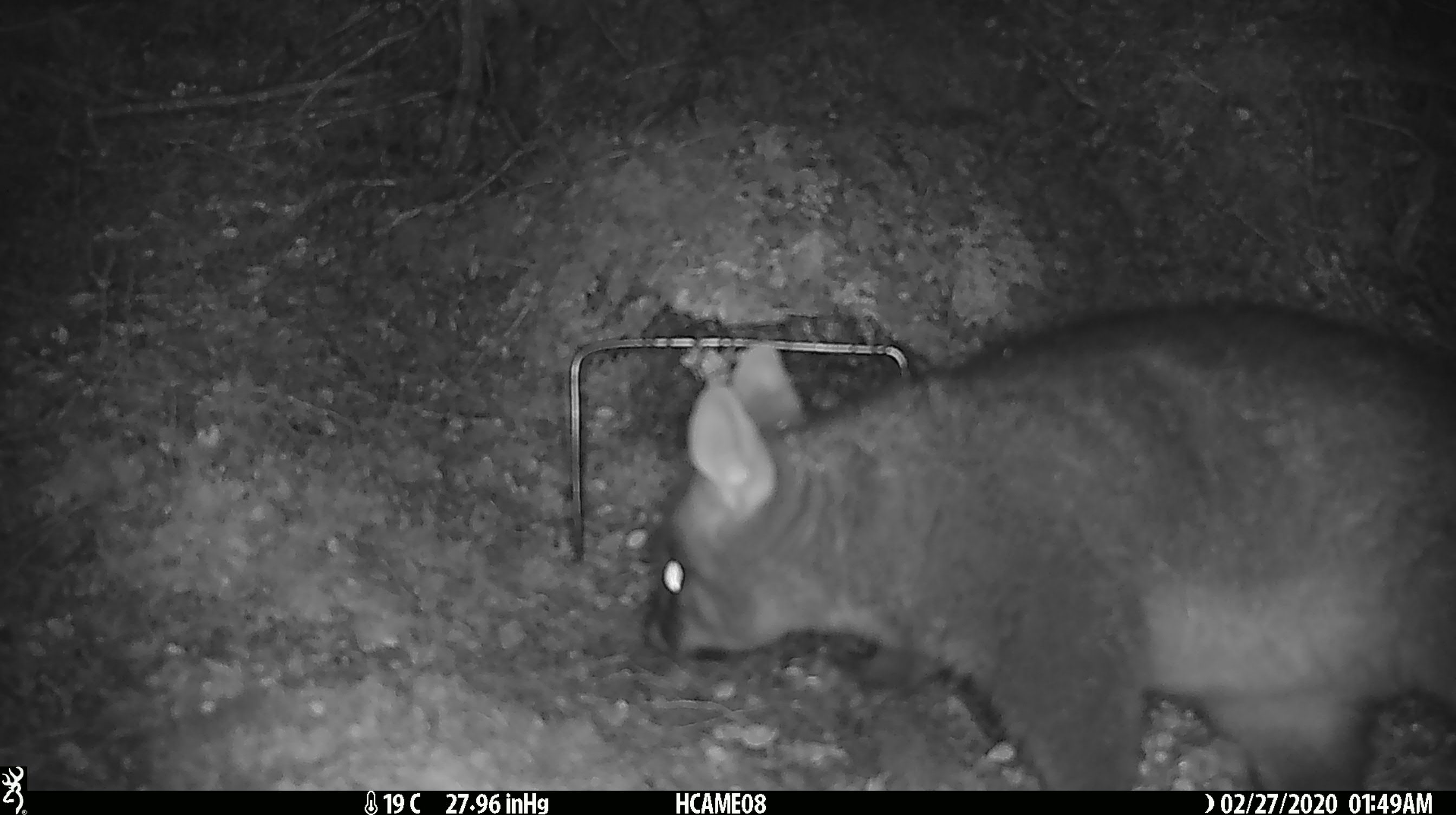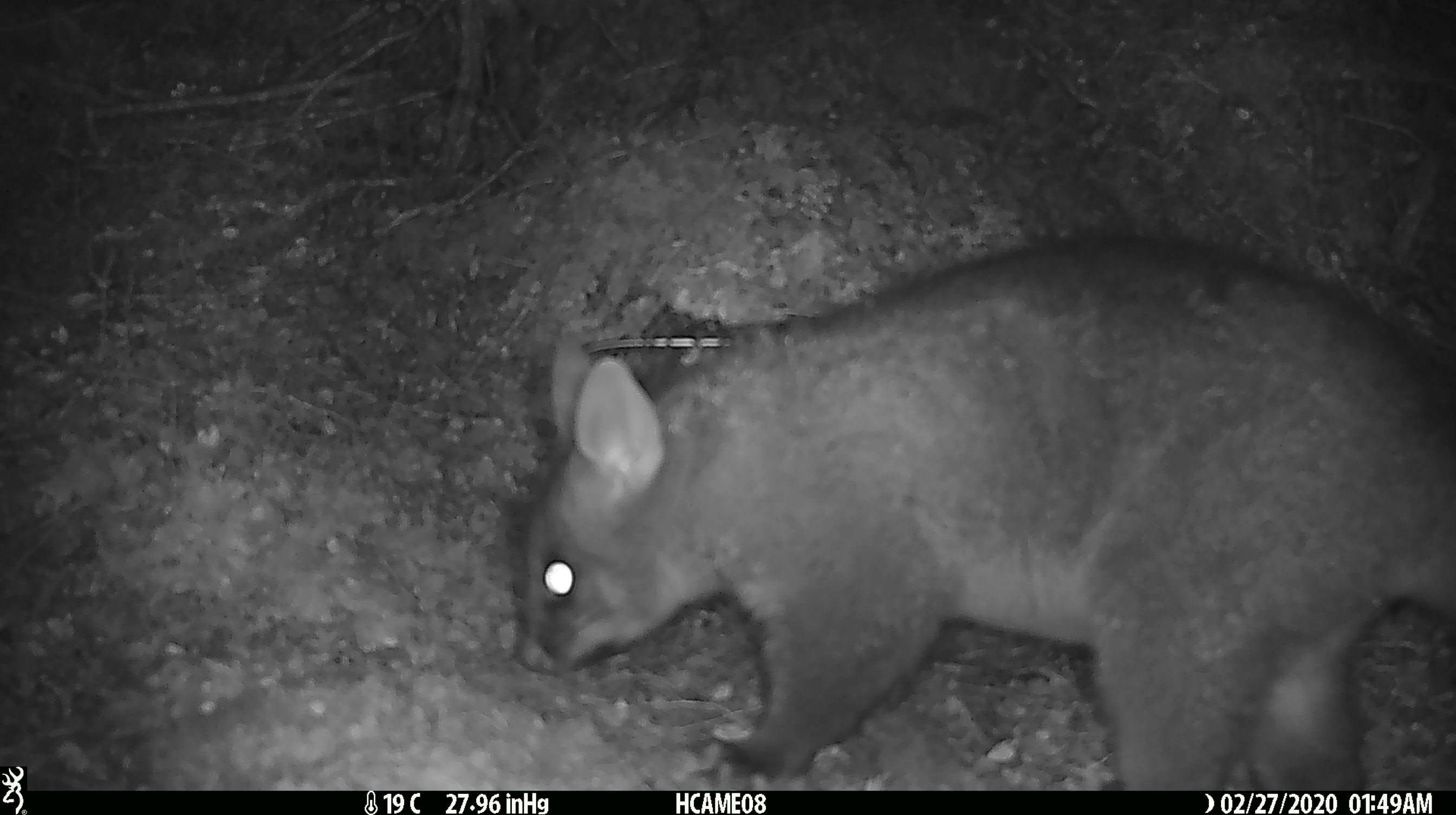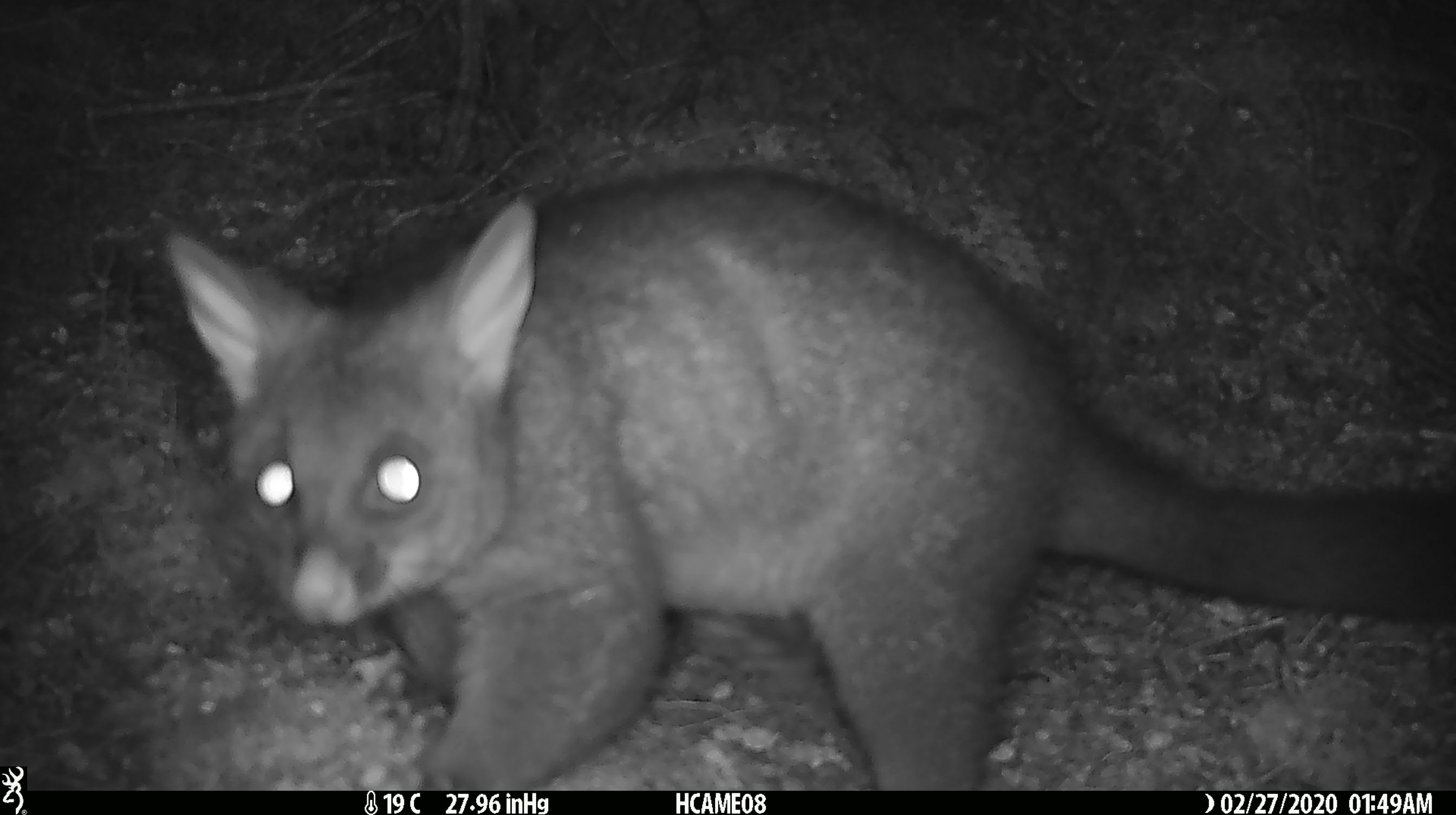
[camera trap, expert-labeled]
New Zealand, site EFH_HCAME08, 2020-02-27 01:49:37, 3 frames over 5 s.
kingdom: Animalia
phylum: Chordata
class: Mammalia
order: Diprotodontia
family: Phalangeridae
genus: Trichosurus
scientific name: Trichosurus vulpecula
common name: common brushtail possum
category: possum